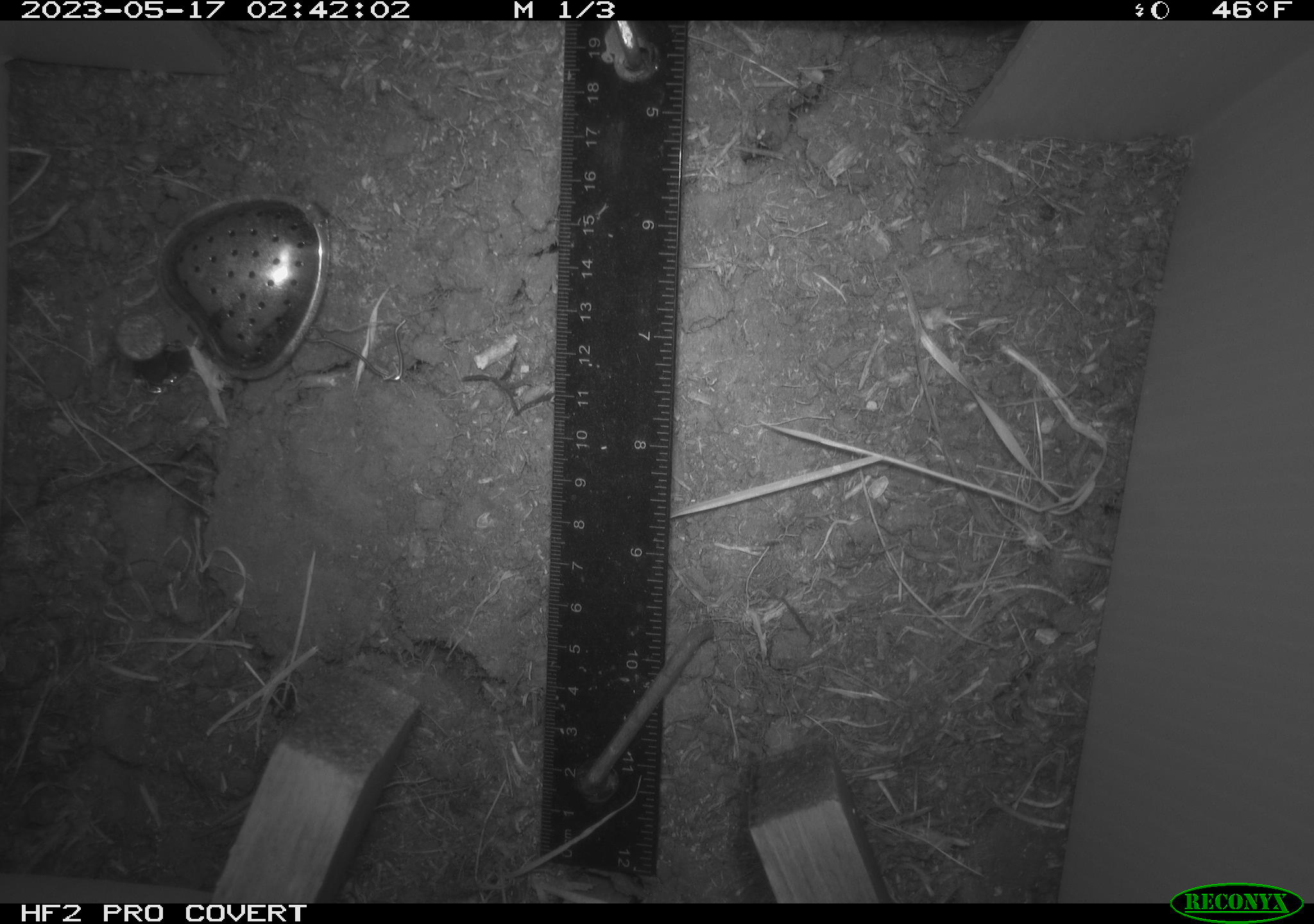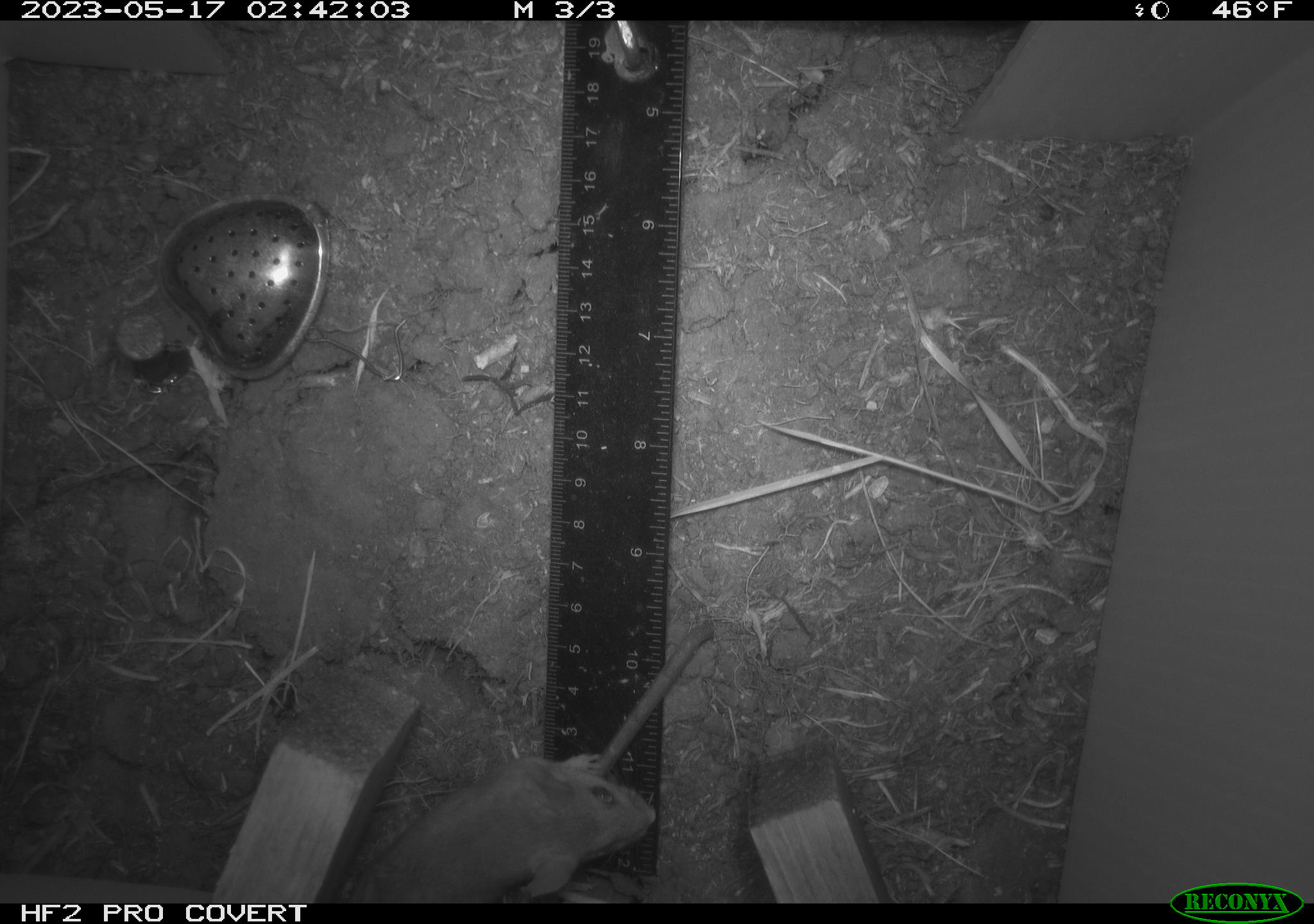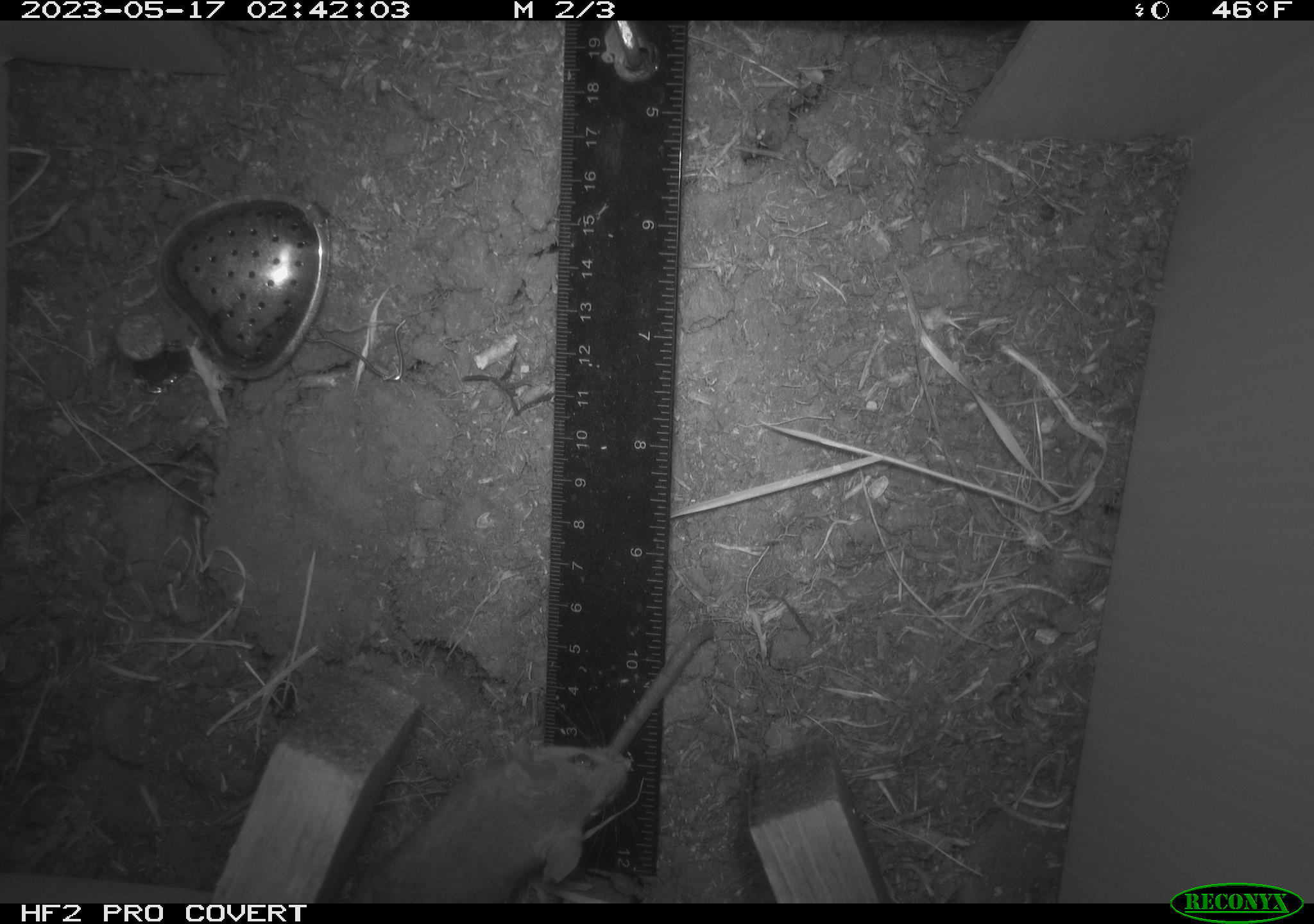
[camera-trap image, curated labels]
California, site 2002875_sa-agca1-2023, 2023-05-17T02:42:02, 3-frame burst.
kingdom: Animalia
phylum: Chordata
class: Mammalia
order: Rodentia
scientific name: Rodentia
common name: mouse species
Mouse species (Rodentia).